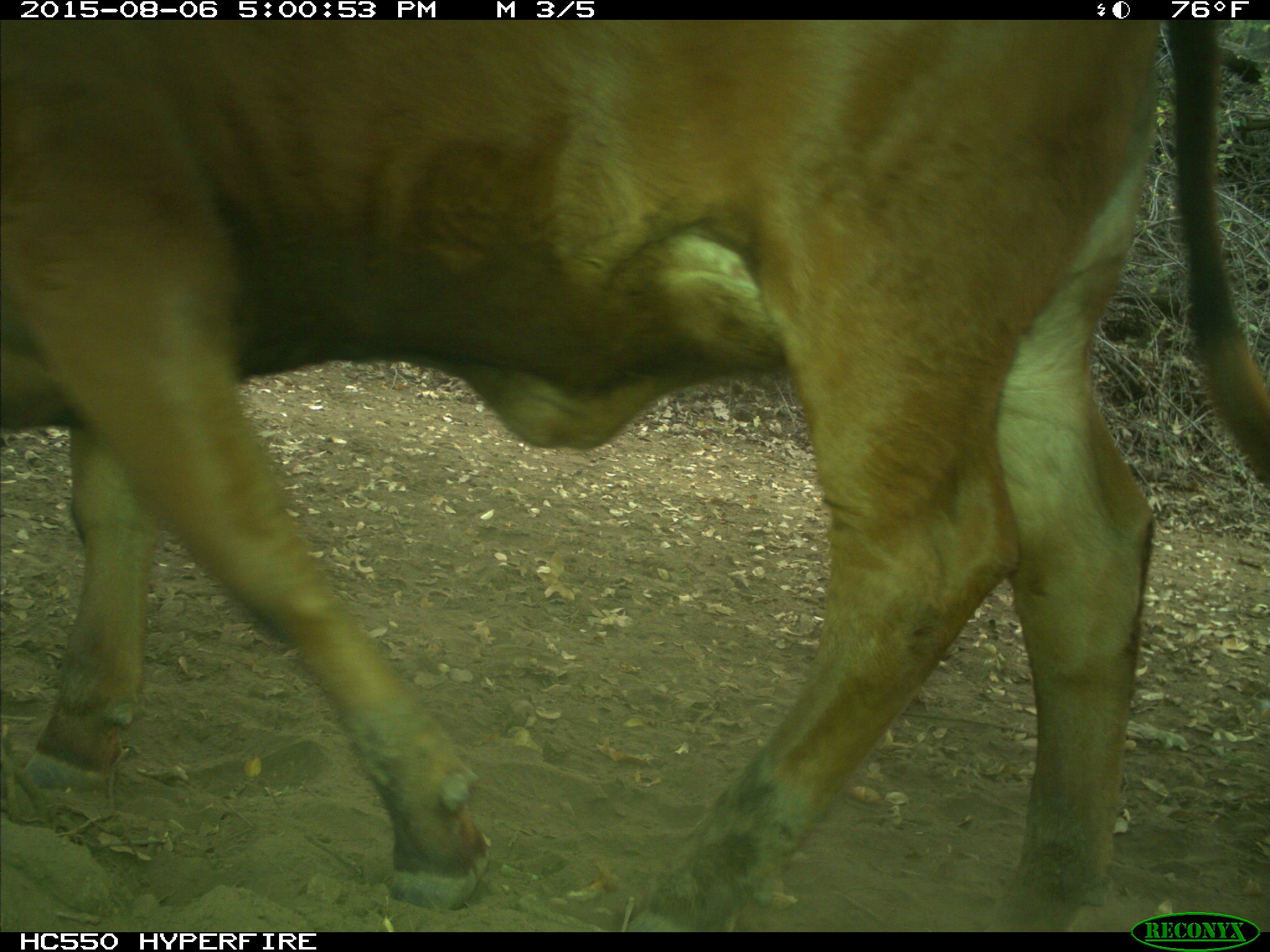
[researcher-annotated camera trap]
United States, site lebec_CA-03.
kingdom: Animalia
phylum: Chordata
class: Mammalia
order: Artiodactyla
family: Bovidae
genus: Bos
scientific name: Bos taurus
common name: domestic cow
Bos taurus (domestic cow).